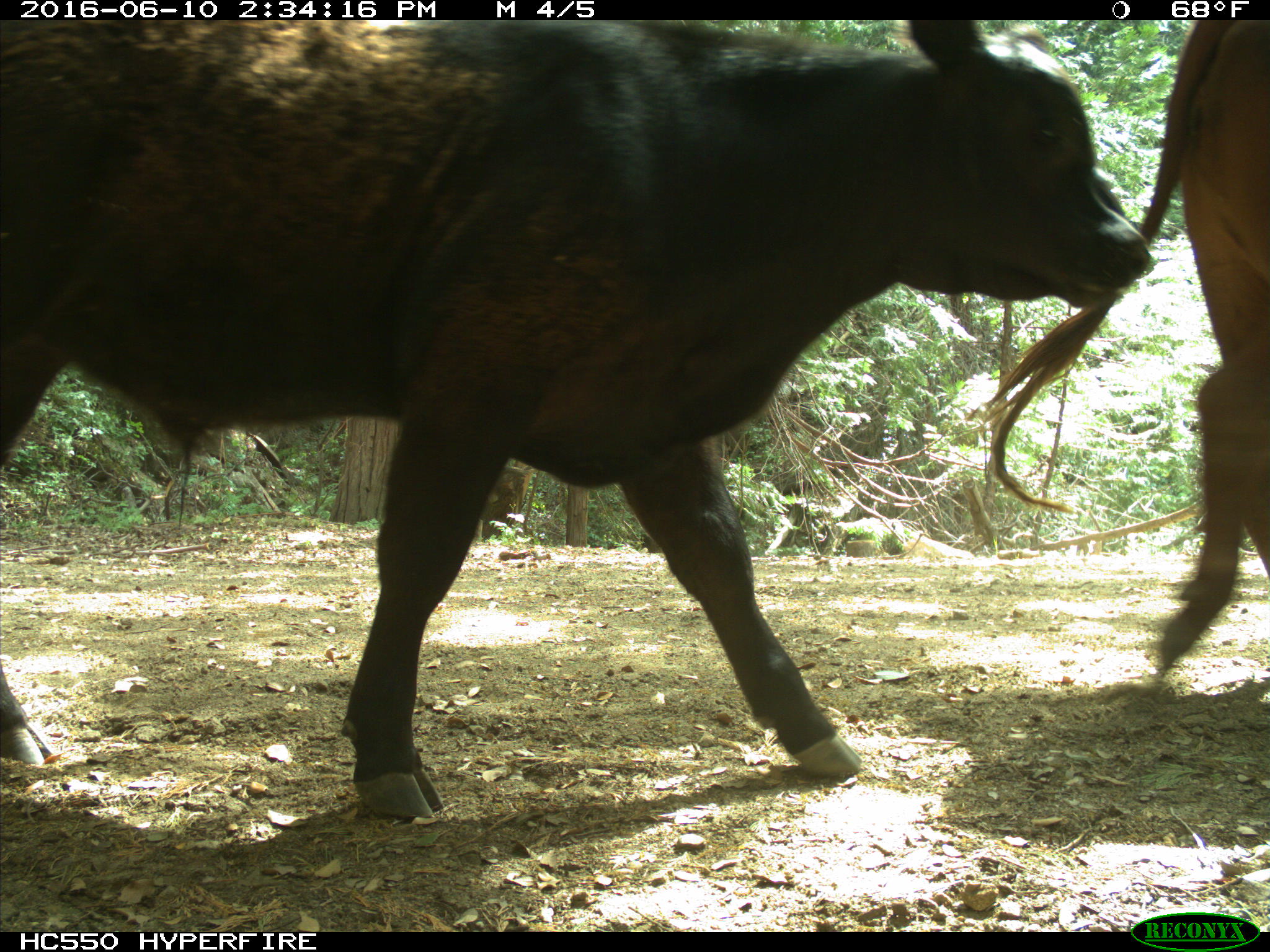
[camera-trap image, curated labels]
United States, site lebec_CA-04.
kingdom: Animalia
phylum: Chordata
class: Mammalia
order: Artiodactyla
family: Bovidae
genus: Bos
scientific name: Bos taurus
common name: domestic cow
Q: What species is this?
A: Bos taurus (domestic cow).